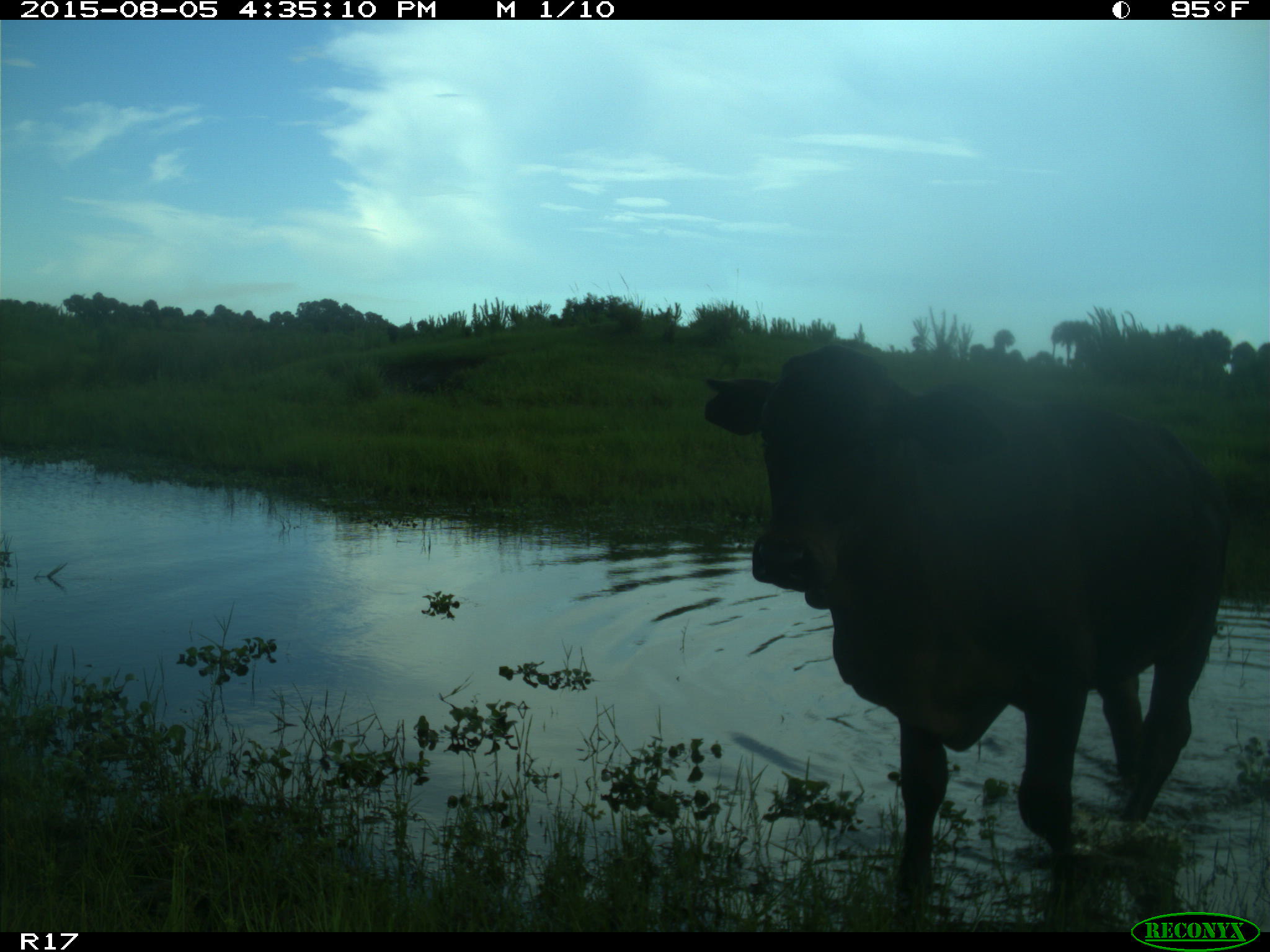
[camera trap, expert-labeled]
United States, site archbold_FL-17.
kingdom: Animalia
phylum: Chordata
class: Mammalia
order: Artiodactyla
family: Bovidae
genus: Bos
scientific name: Bos taurus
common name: domestic cow